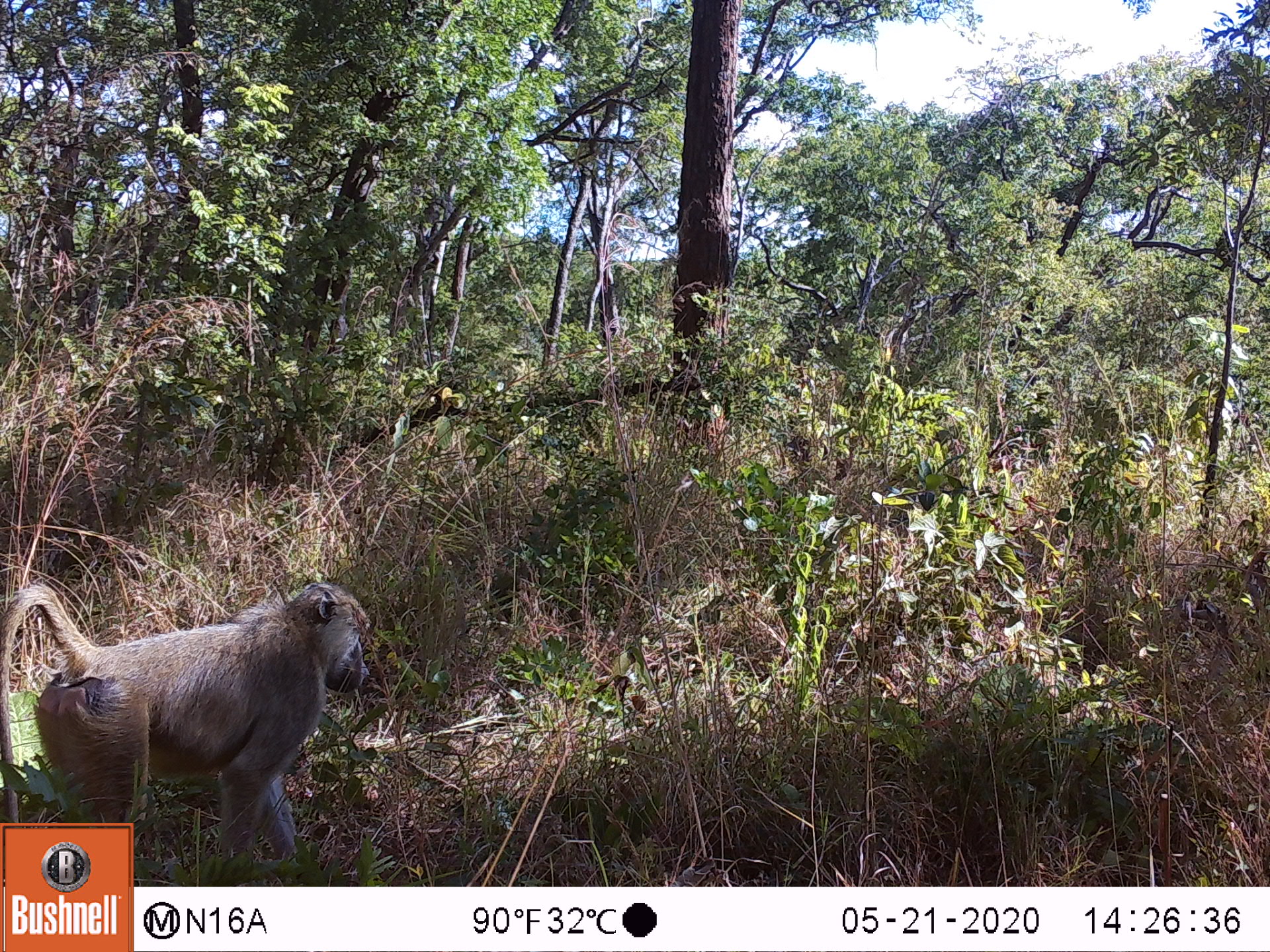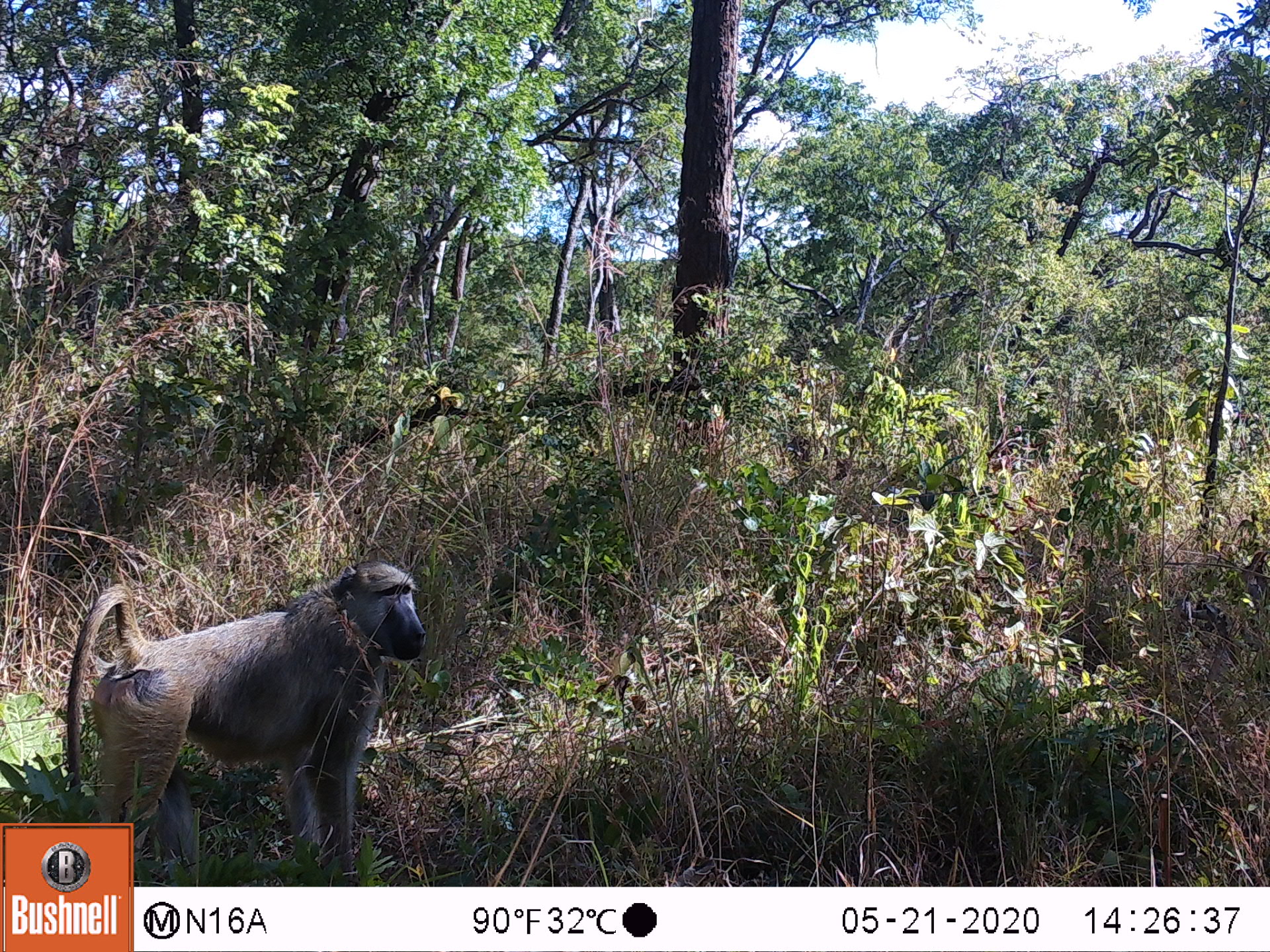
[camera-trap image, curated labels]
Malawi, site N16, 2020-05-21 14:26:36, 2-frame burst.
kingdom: Animalia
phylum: Chordata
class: Mammalia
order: Primates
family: Cercopithecidae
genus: Papio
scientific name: Papio cynocephalus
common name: yellow baboon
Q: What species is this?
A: Yellow baboon (Papio cynocephalus).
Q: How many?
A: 1.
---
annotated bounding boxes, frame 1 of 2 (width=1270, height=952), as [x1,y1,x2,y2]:
yellow baboon: [2,579,377,816]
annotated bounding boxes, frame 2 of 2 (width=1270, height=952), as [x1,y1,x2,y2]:
yellow baboon: [65,560,427,817]